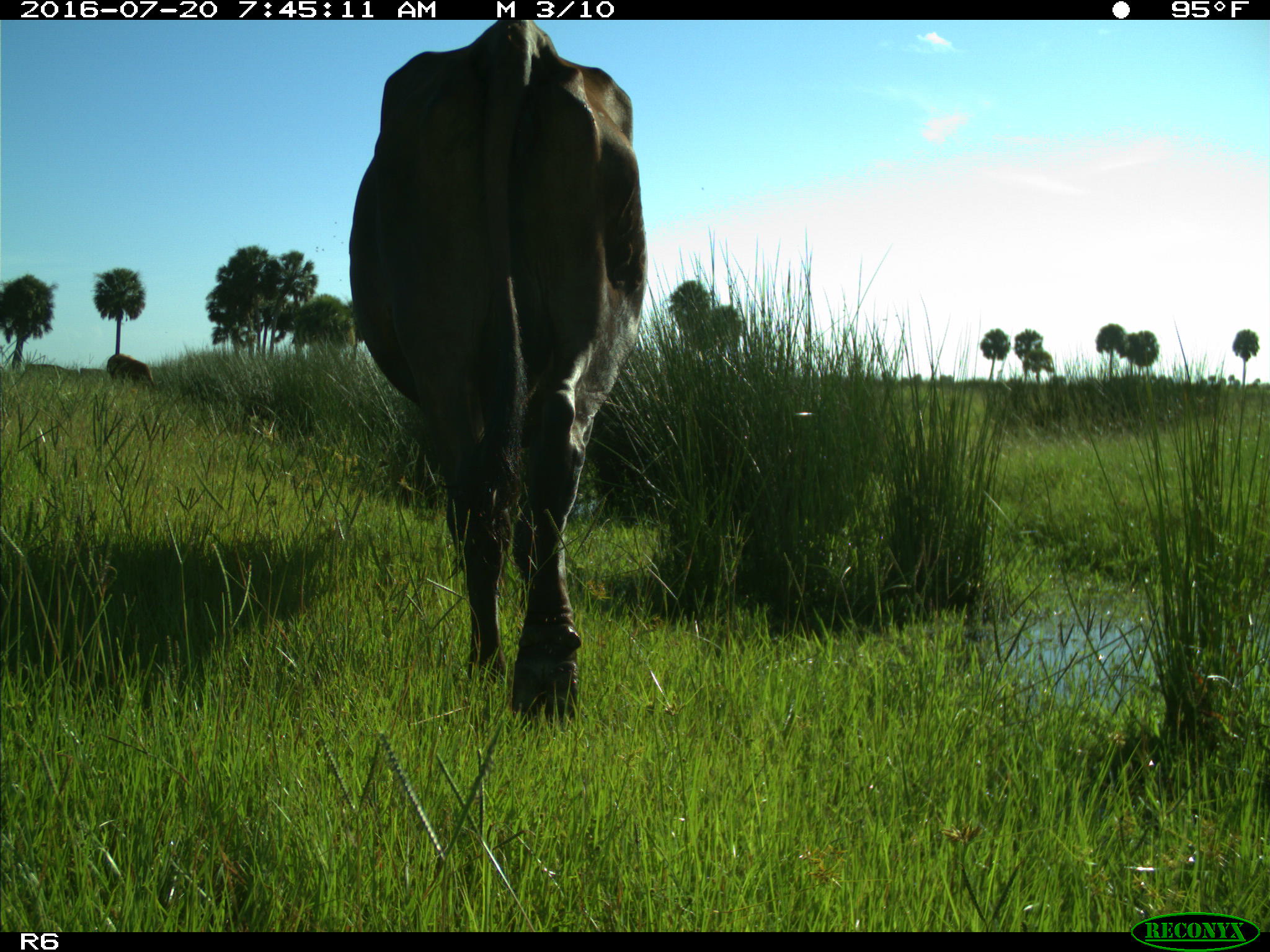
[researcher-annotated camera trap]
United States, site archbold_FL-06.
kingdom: Animalia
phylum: Chordata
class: Mammalia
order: Artiodactyla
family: Bovidae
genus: Bos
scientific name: Bos taurus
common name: domestic cow